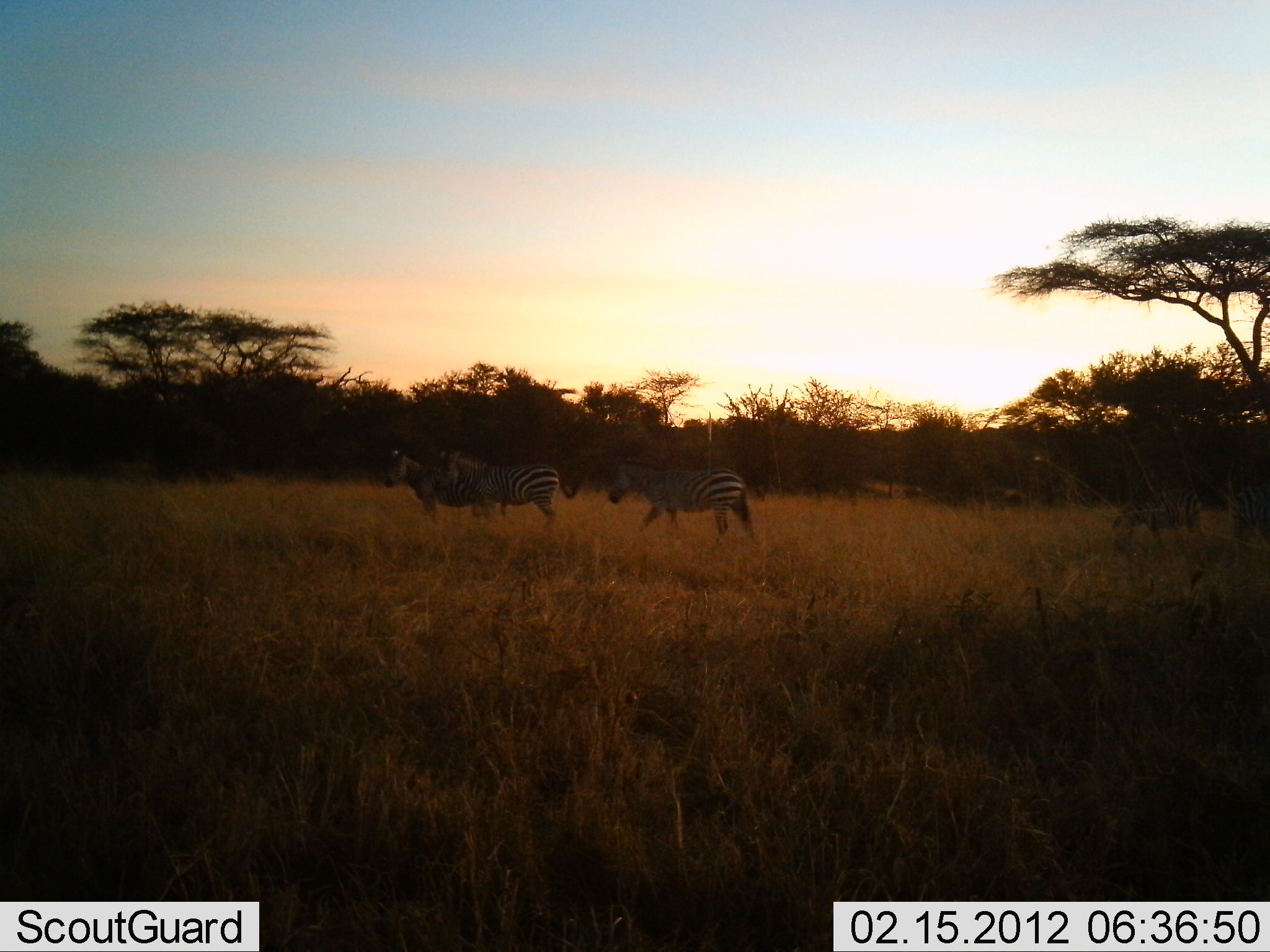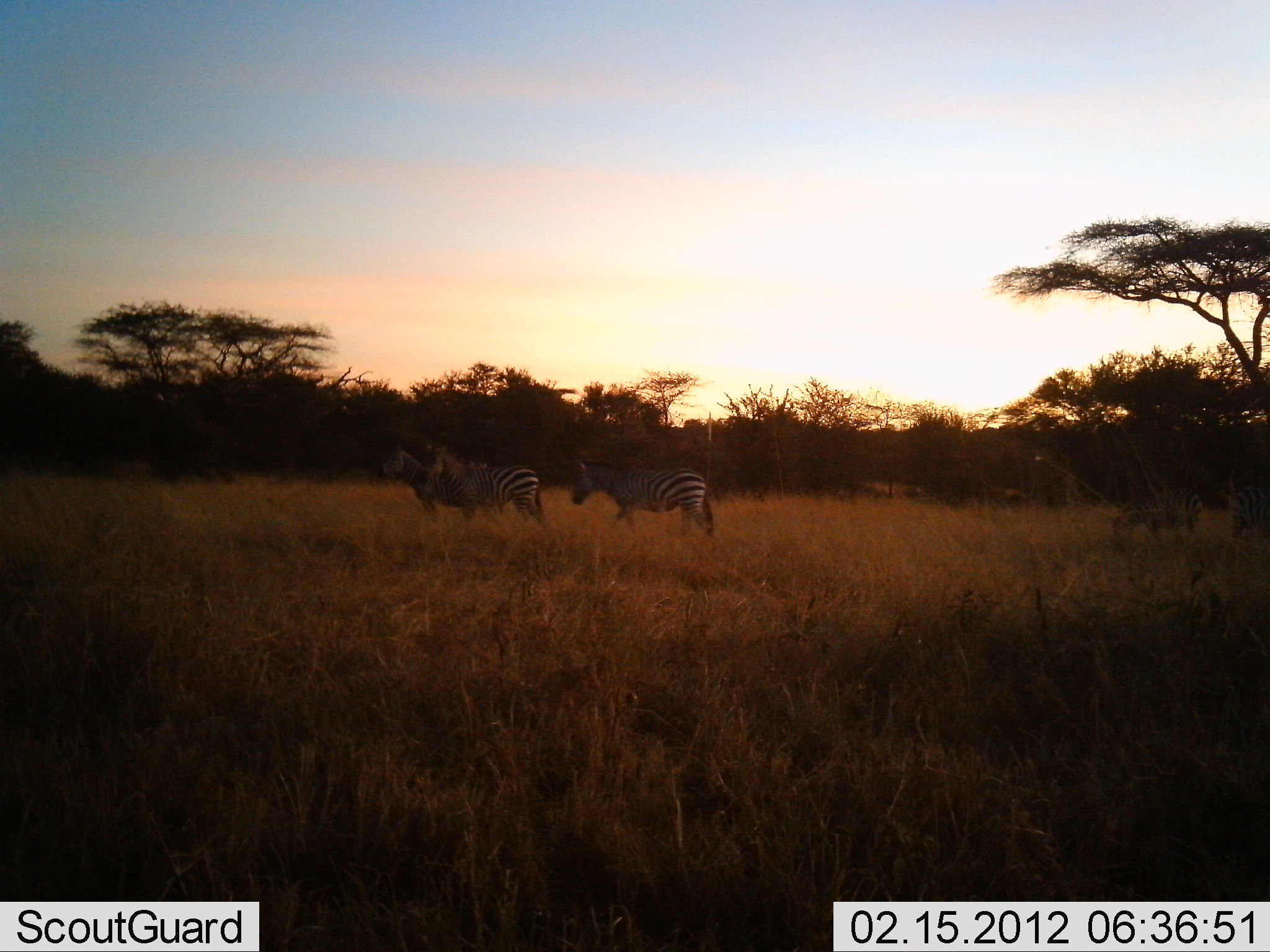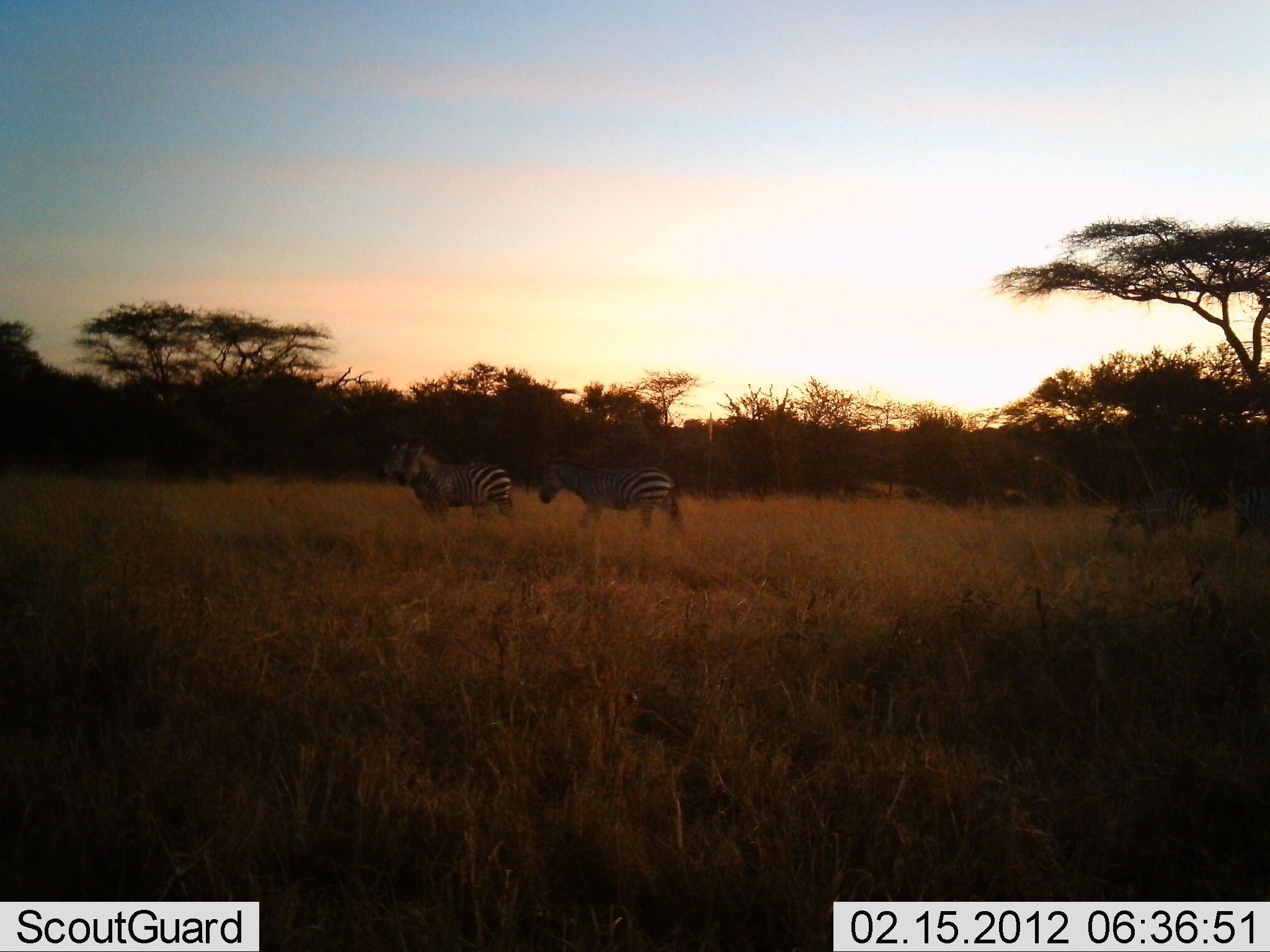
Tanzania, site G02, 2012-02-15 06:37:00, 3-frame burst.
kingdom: Animalia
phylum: Chordata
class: Mammalia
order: Perissodactyla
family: Equidae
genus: Equus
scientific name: Equus quagga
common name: plains zebra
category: zebra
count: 3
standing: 36%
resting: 0%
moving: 91%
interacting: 0%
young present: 9%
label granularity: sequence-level